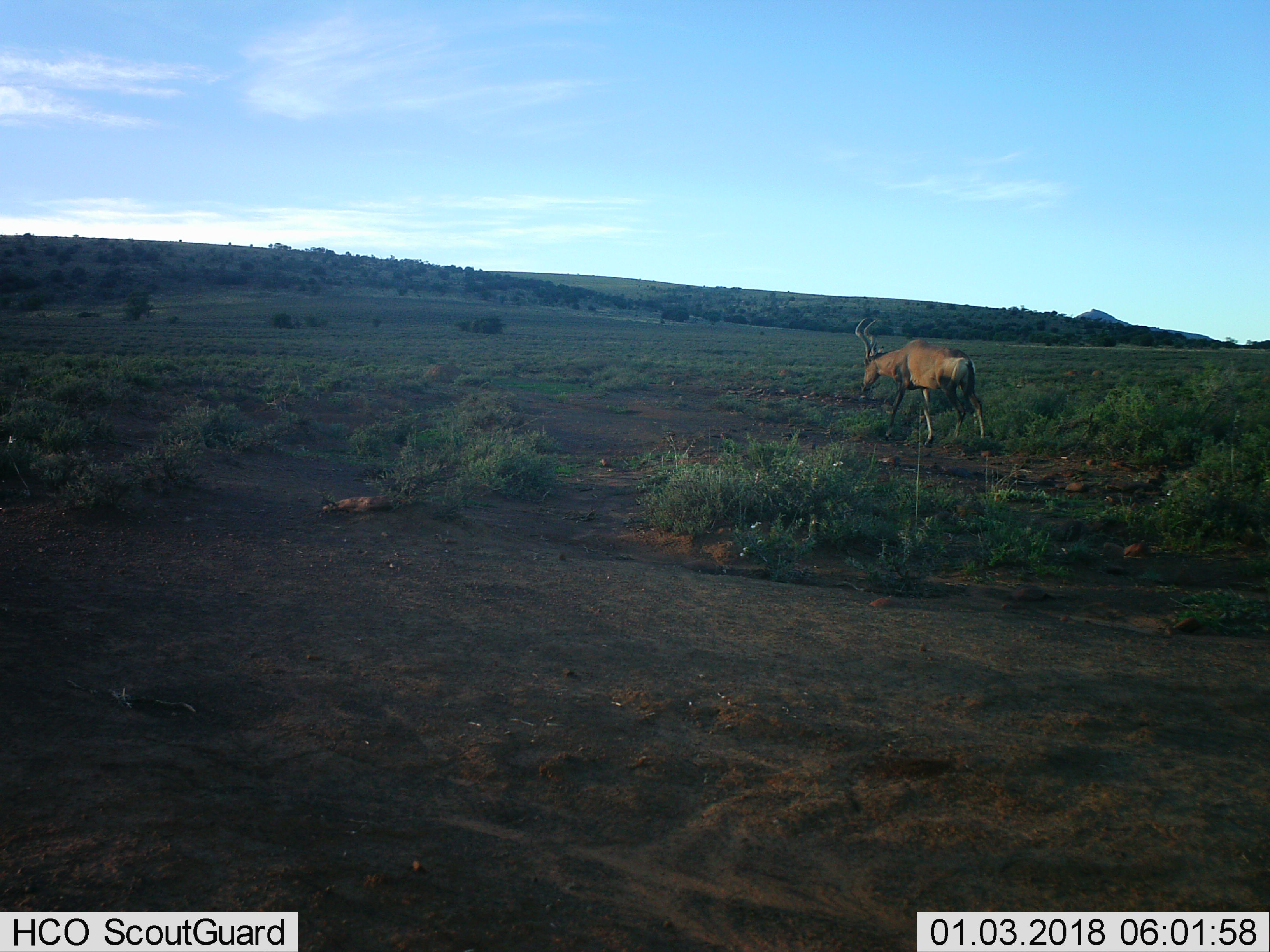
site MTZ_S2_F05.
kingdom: Animalia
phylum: Chordata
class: Mammalia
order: Artiodactyla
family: Bovidae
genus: Alcelaphus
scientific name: Alcelaphus buselaphus caama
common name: red hartebeest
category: hartebeestred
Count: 1.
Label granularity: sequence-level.